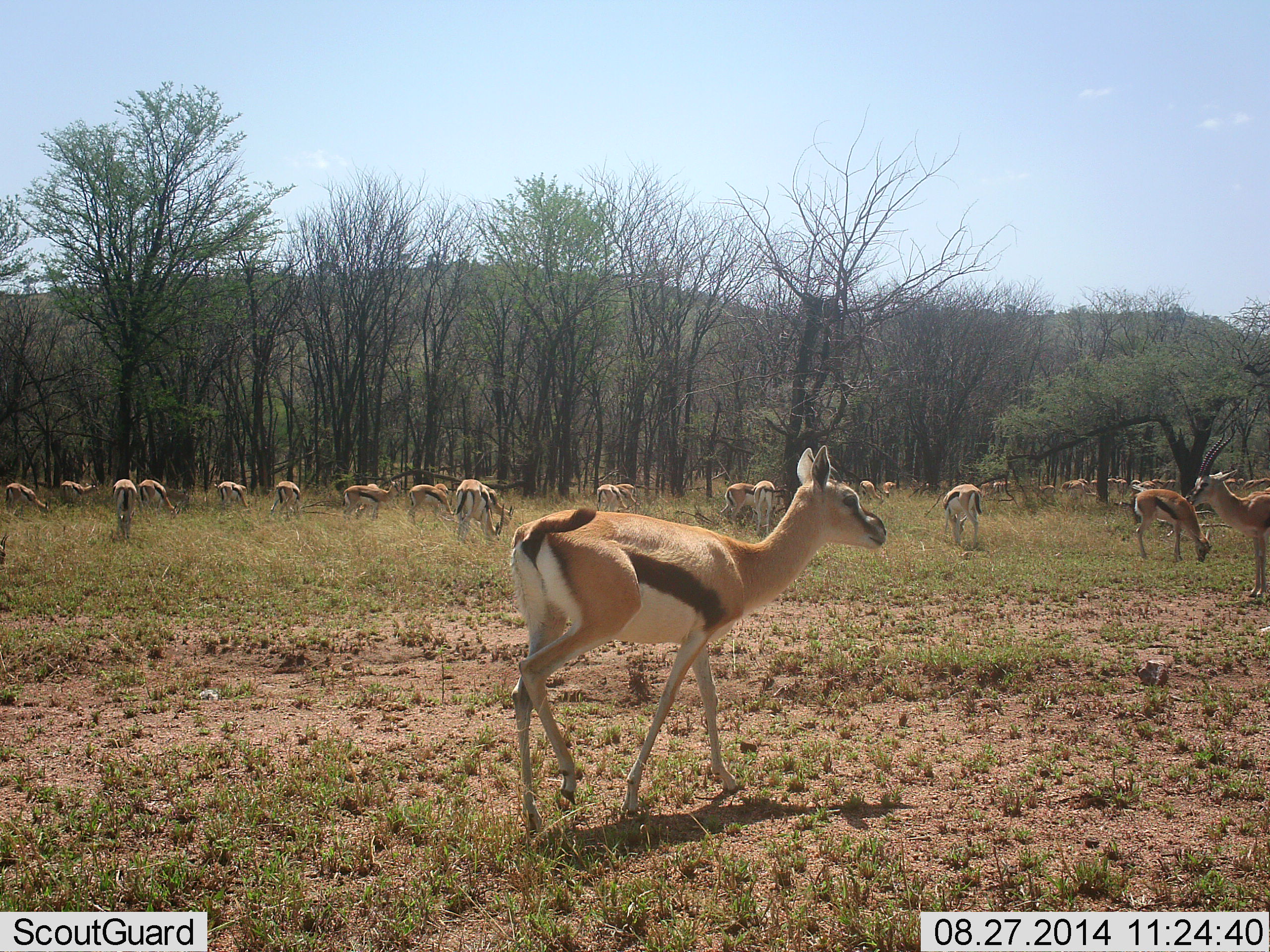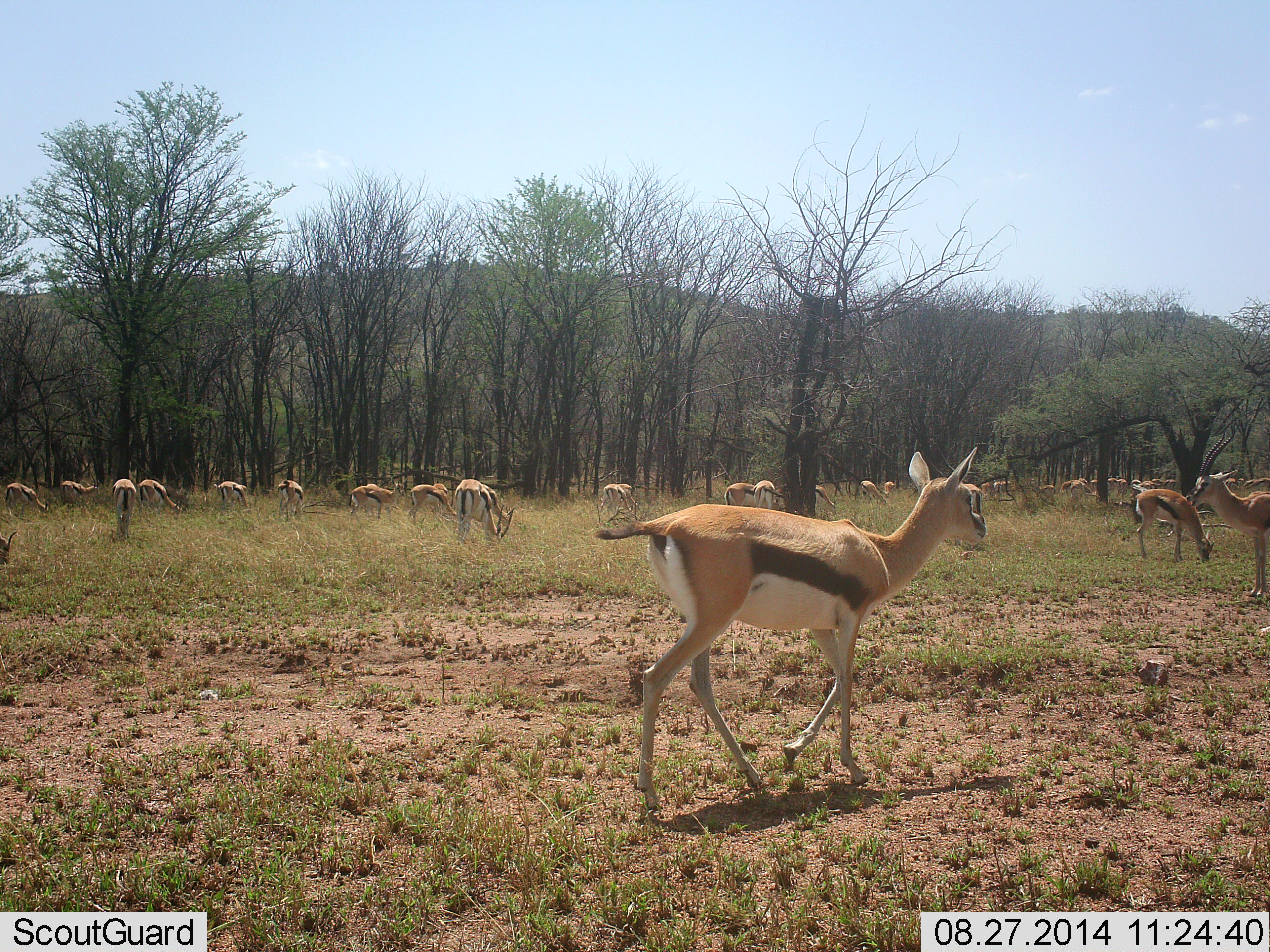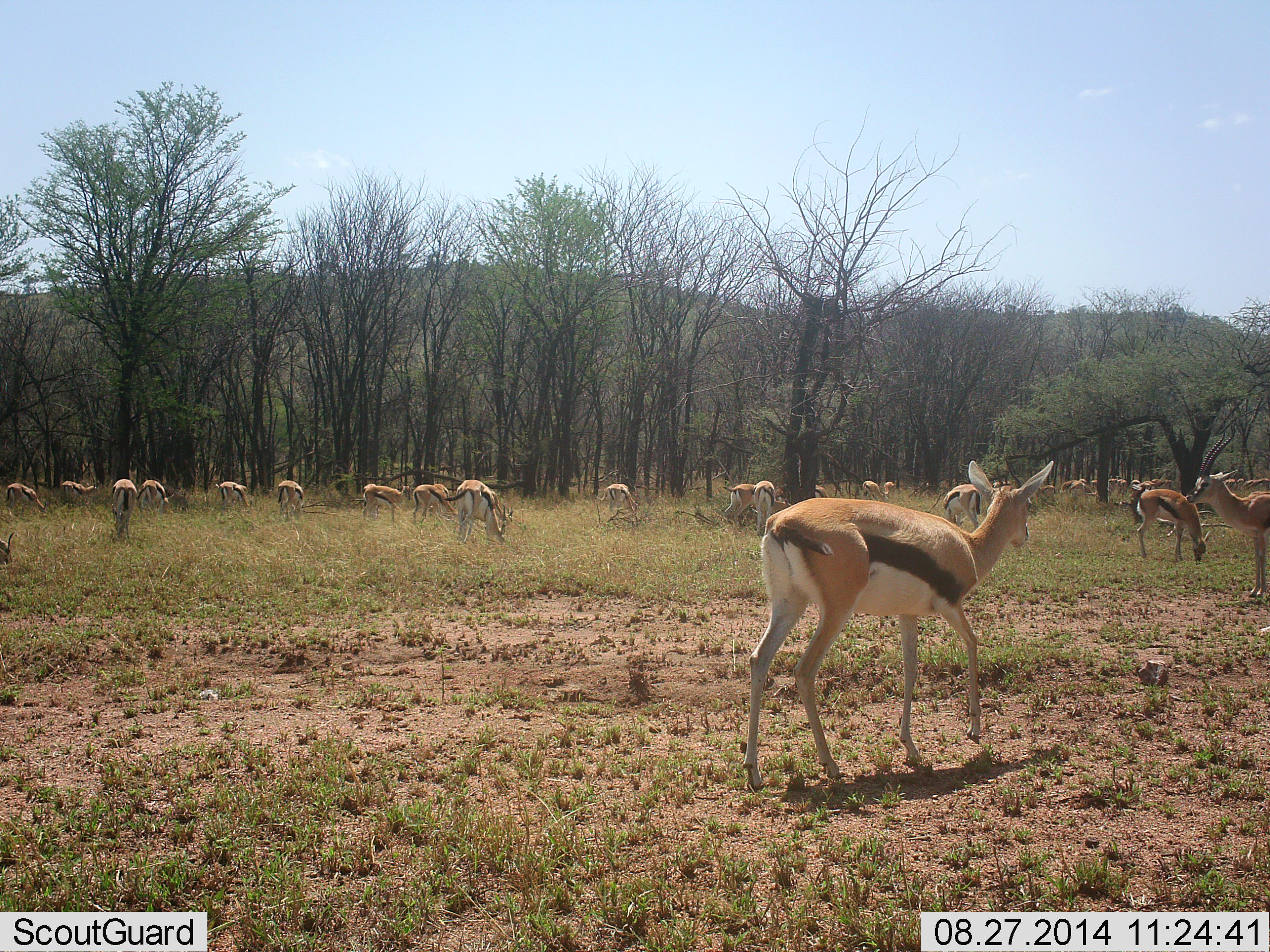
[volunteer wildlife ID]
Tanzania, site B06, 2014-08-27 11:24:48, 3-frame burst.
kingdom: Animalia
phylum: Chordata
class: Mammalia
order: Artiodactyla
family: Bovidae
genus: Eudorcas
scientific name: Eudorcas thomsonii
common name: thomson's gazelle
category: gazellethomsons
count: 11-50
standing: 60%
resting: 0%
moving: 80%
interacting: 0%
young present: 0%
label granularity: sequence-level